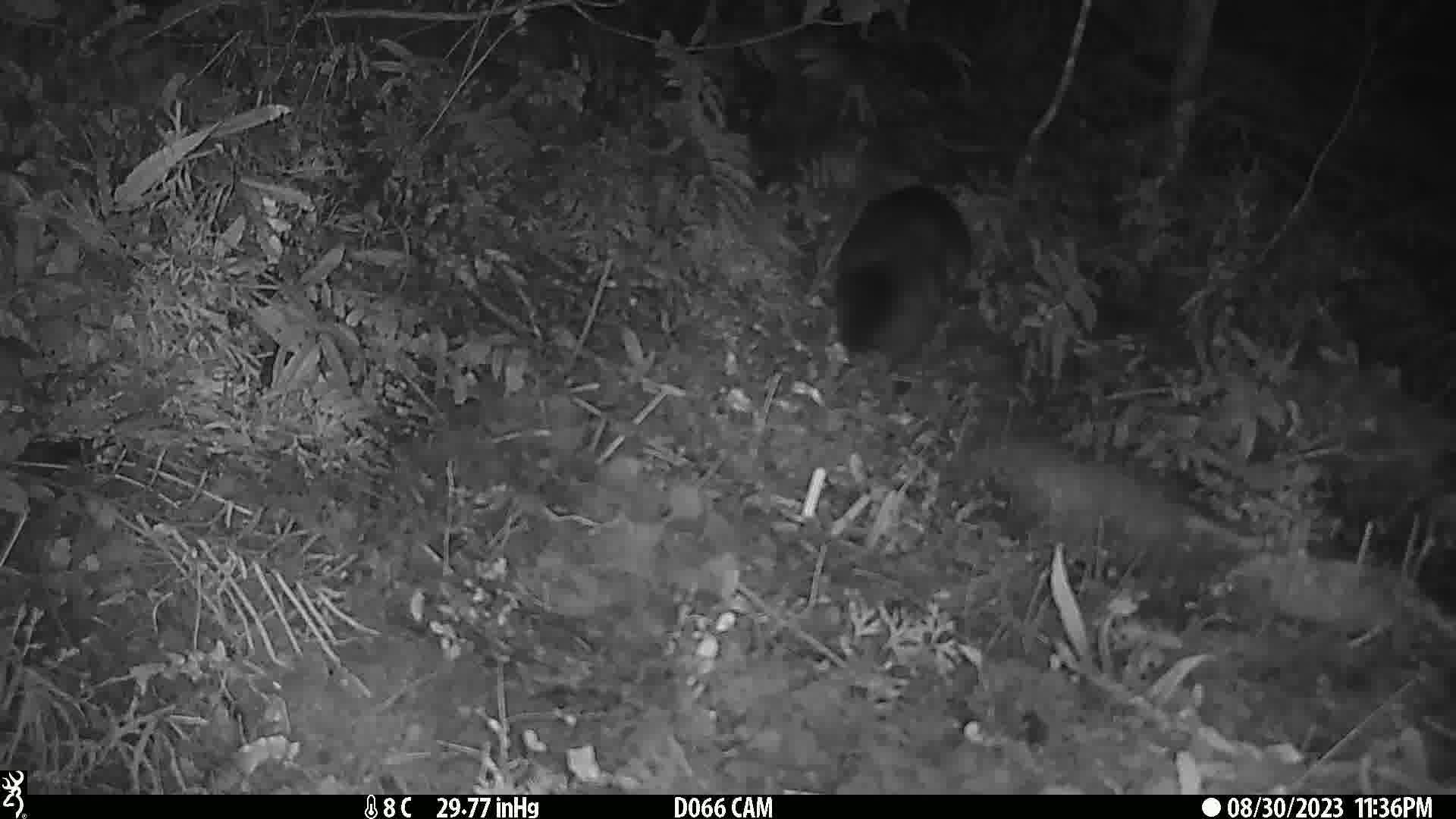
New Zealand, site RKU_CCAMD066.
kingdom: Animalia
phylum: Chordata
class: Mammalia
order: Diprotodontia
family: Phalangeridae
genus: Trichosurus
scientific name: Trichosurus vulpecula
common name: common brushtail possum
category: possum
Possum (common brushtail possum) (Trichosurus vulpecula).